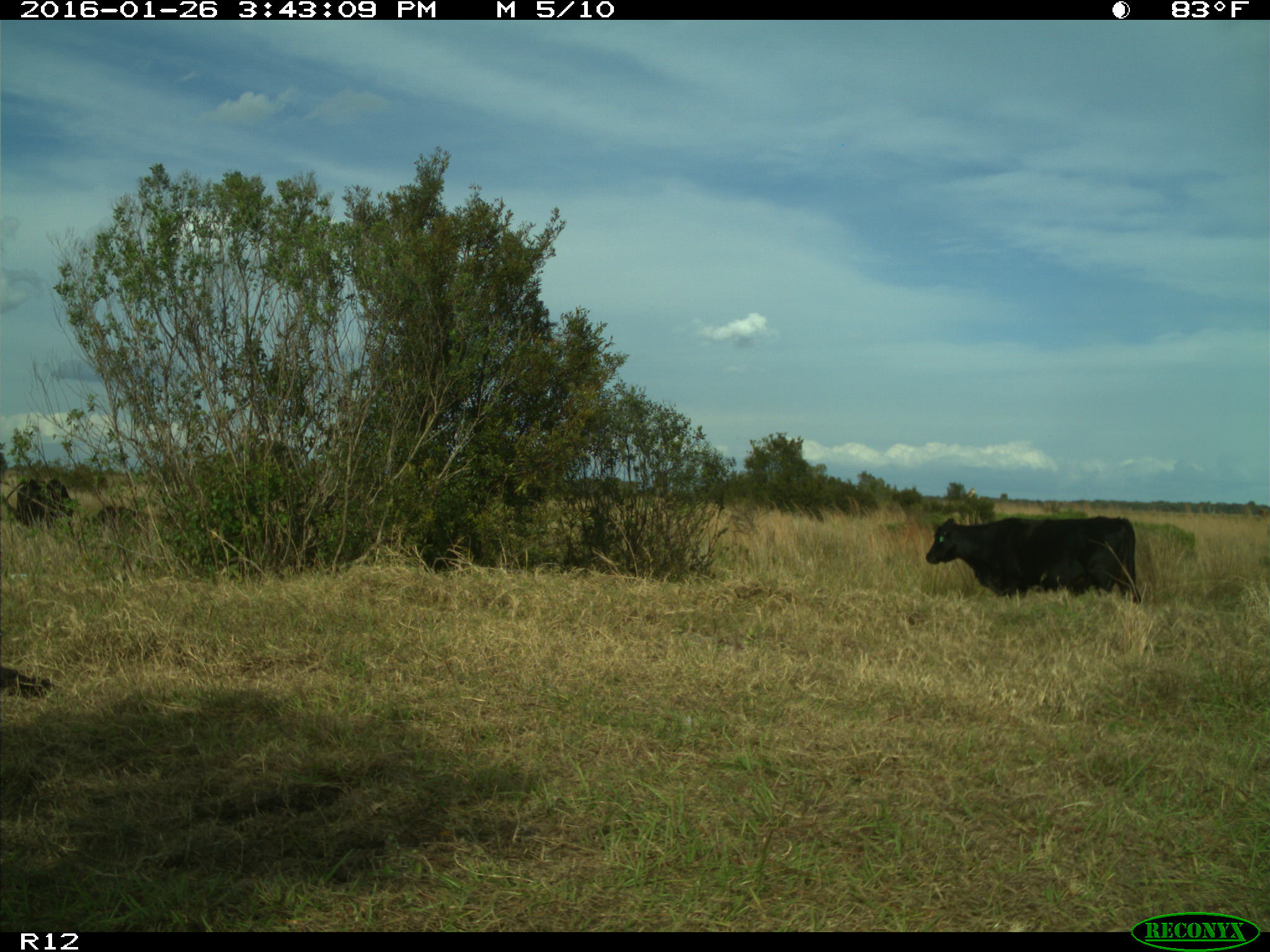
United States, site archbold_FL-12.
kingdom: Animalia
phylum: Chordata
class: Mammalia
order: Artiodactyla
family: Bovidae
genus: Bos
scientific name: Bos taurus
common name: domestic cow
Bos taurus (domestic cow).